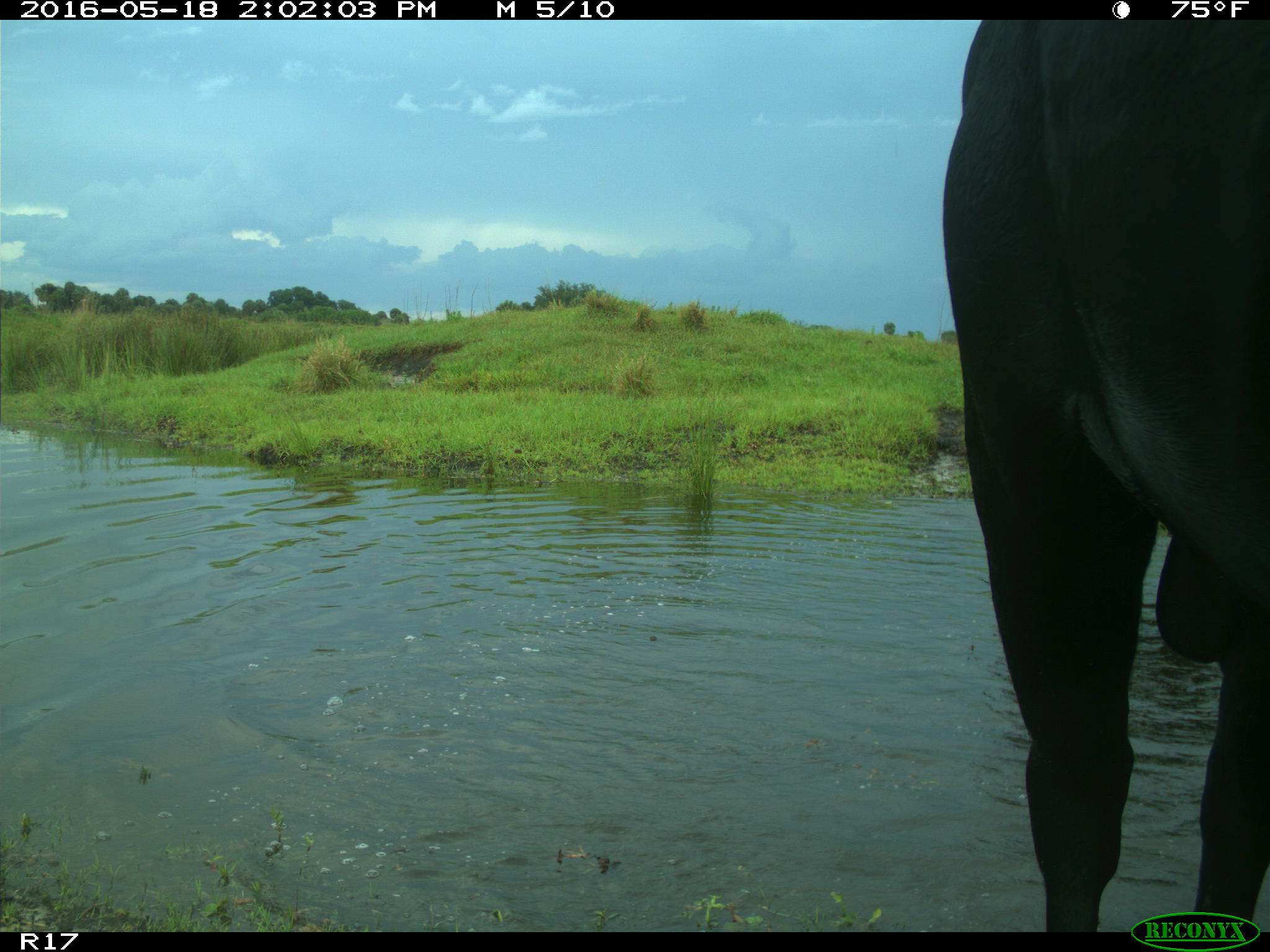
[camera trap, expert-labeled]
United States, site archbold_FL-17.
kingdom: Animalia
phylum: Chordata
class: Mammalia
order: Artiodactyla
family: Bovidae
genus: Bos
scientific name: Bos taurus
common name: domestic cow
Bos taurus (domestic cow).